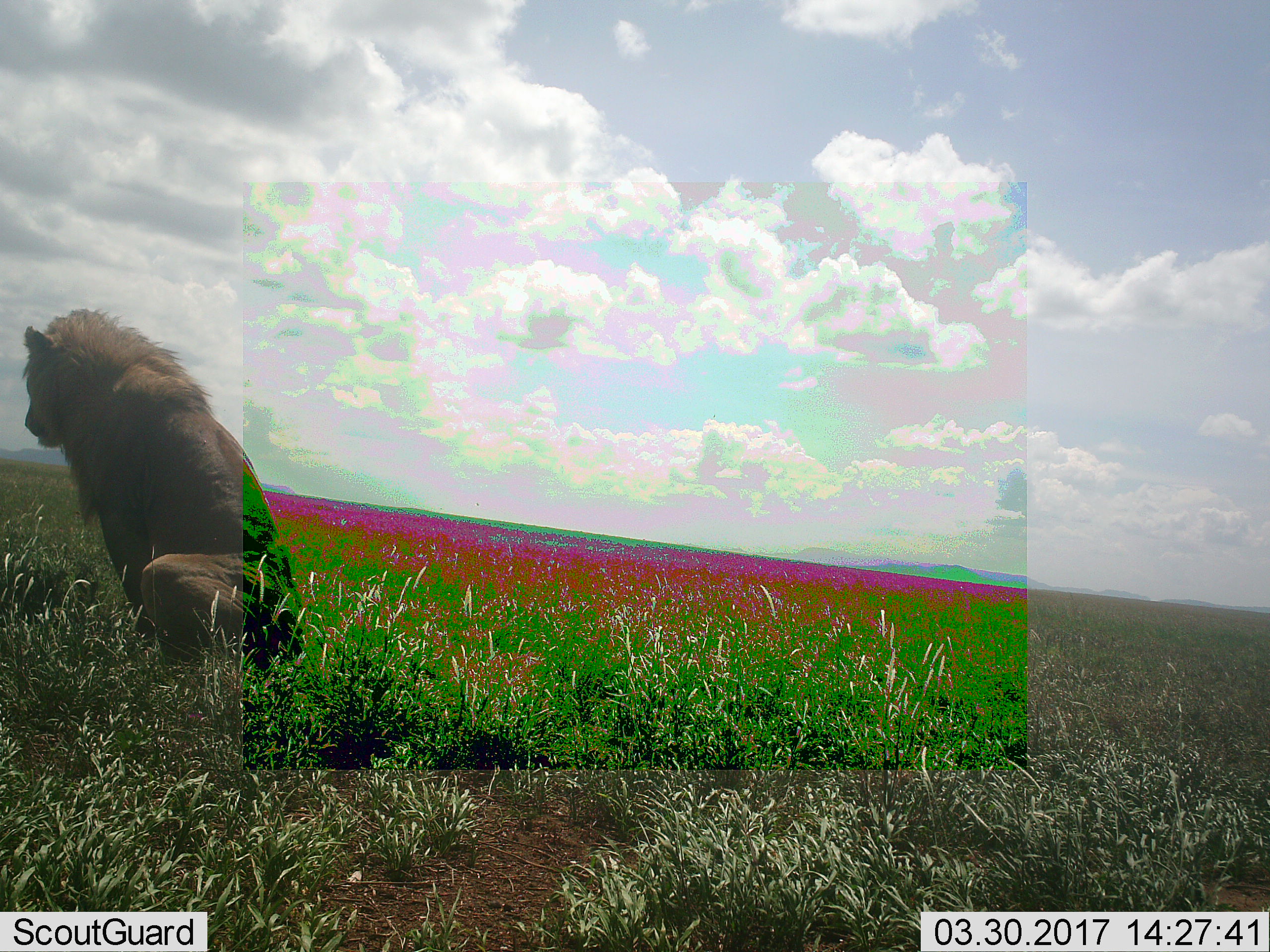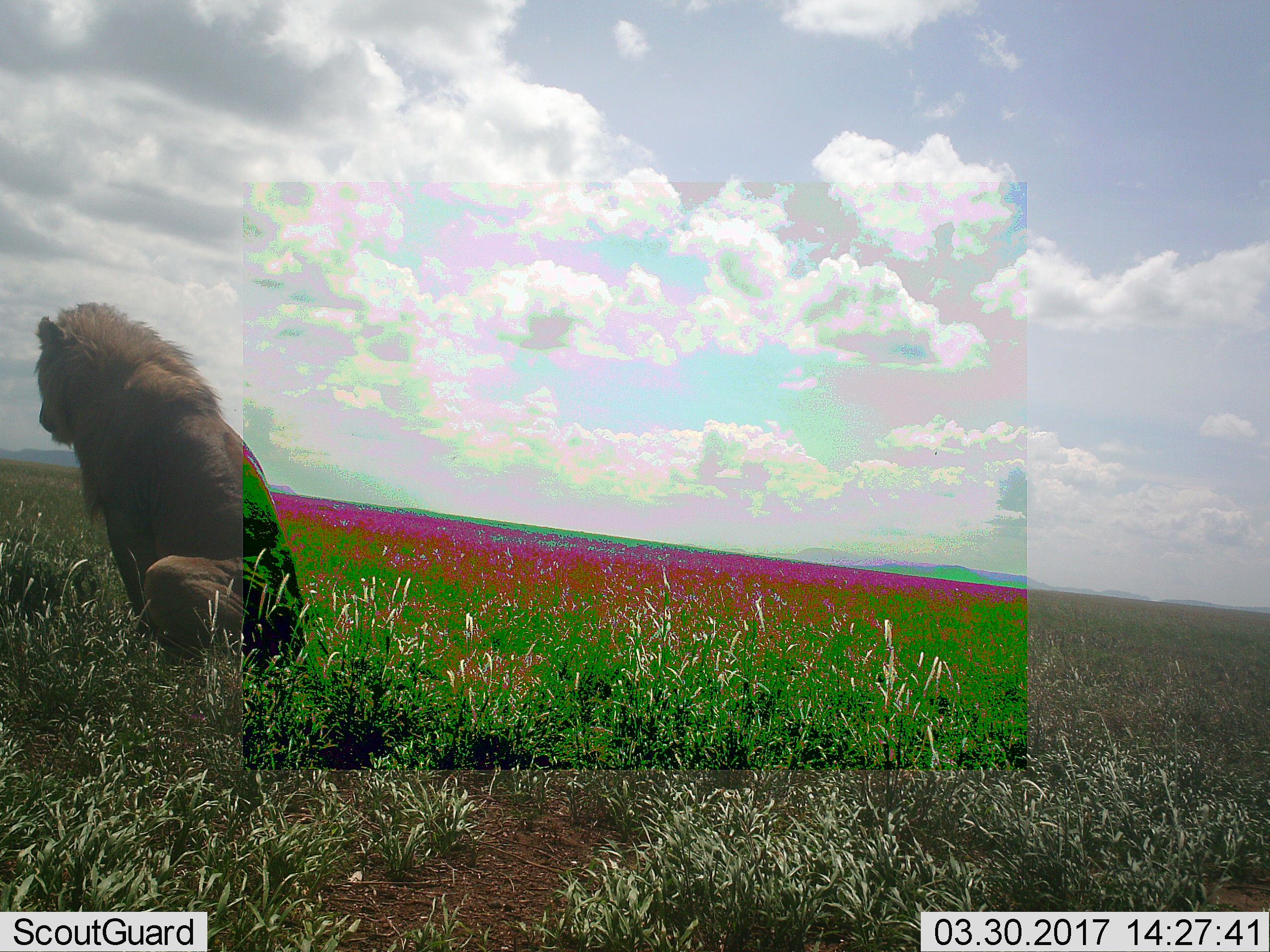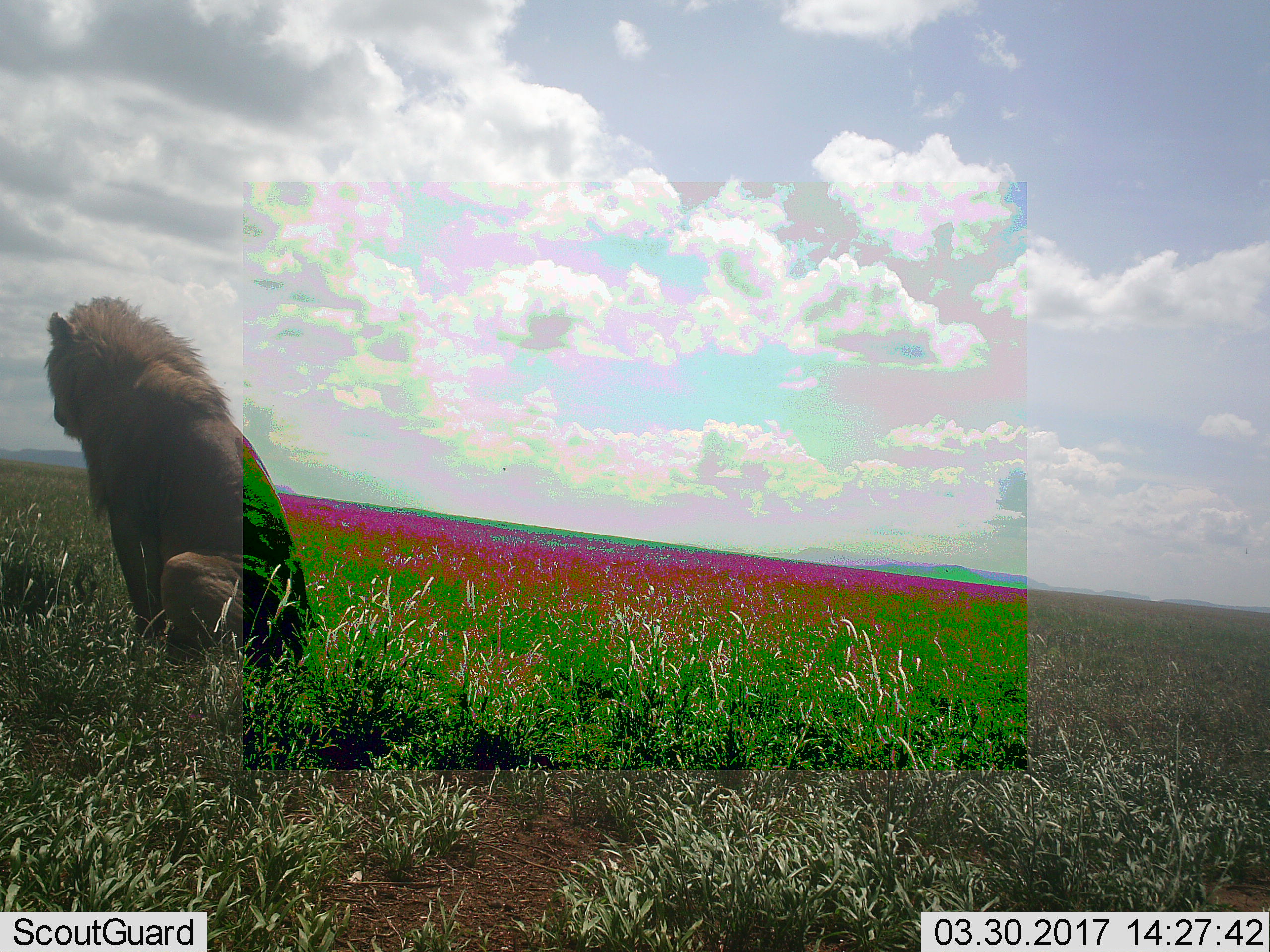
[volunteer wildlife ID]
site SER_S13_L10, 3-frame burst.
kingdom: Animalia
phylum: Chordata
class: Mammalia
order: Carnivora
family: Felidae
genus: Panthera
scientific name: Panthera leo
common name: lion male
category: lionmale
Lionmale (lion male) (Panthera leo), count 1. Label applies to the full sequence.